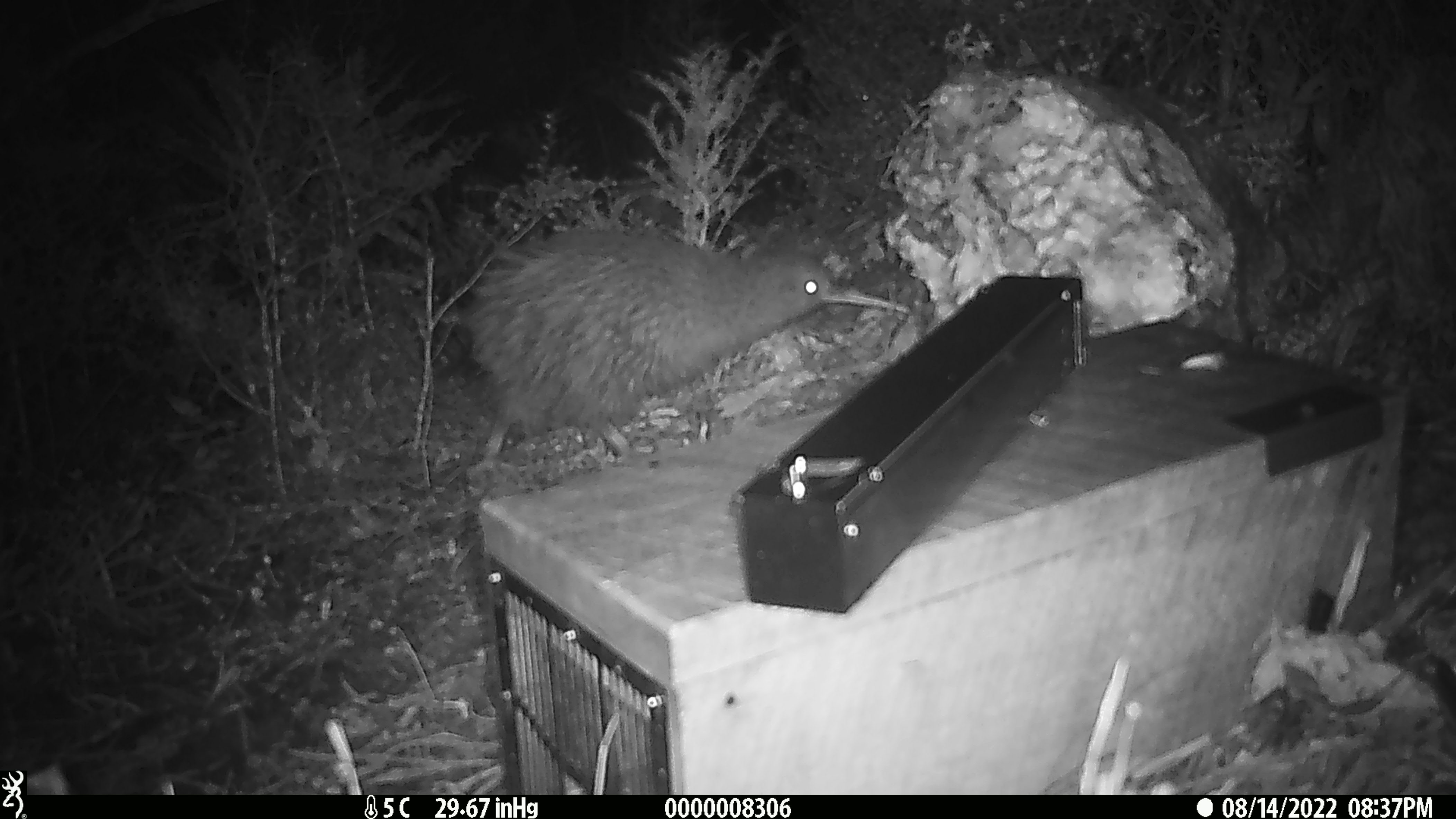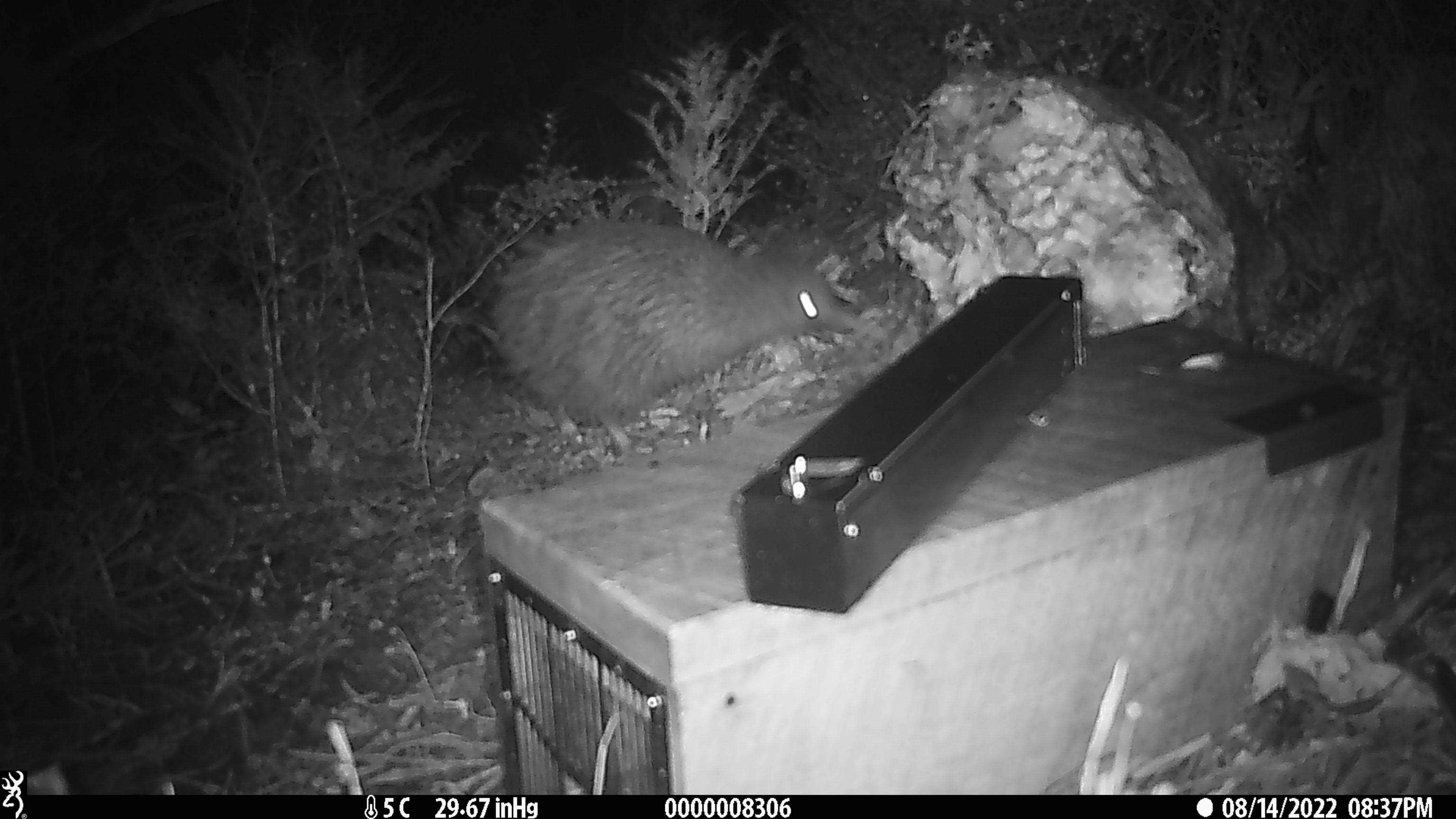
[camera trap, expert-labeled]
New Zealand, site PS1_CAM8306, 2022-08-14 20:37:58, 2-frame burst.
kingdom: Animalia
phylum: Chordata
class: Aves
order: Apterygiformes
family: Apterygidae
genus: Apteryx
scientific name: Apteryx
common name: kiwi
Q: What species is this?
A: Kiwi (Apteryx).